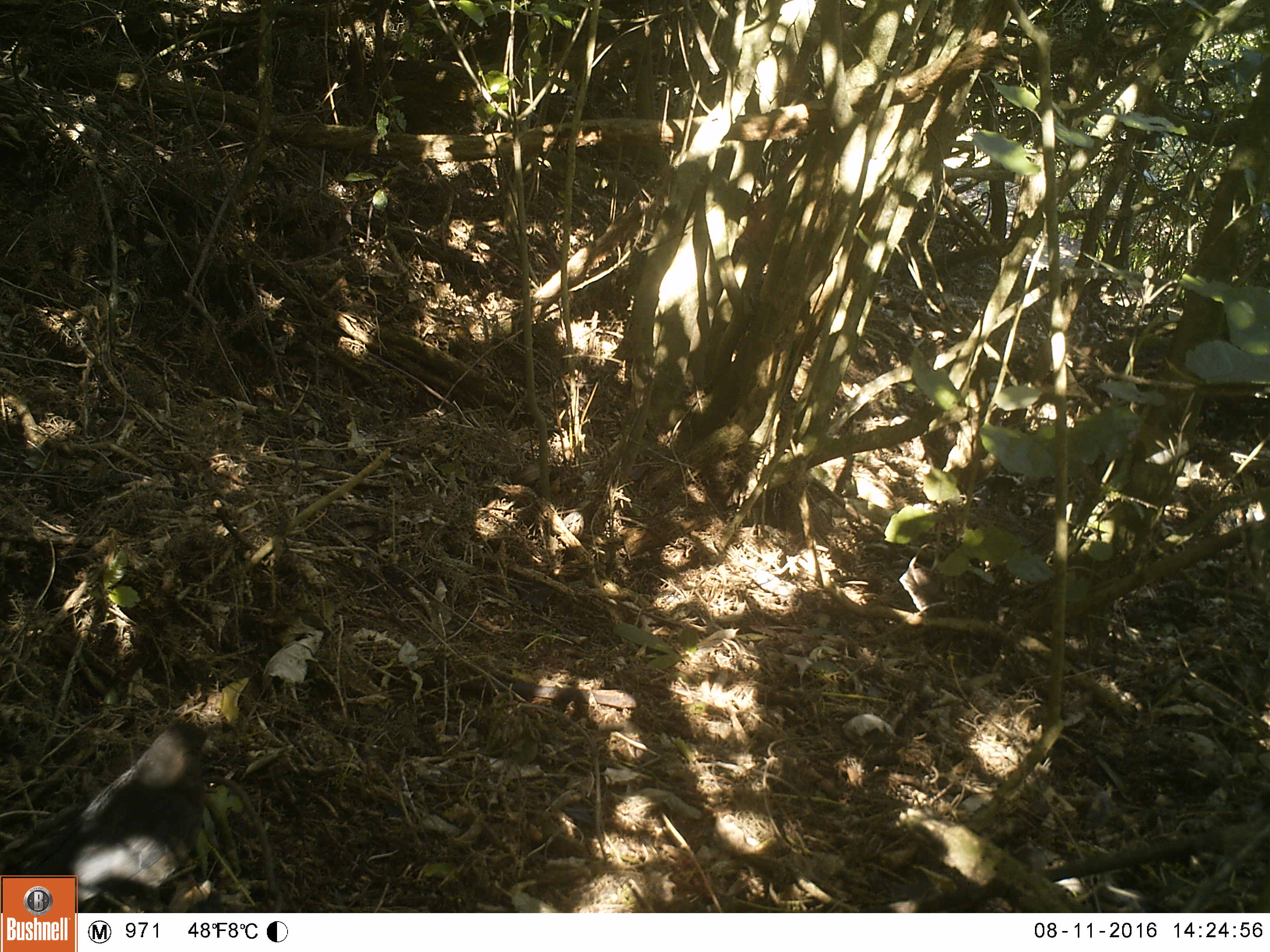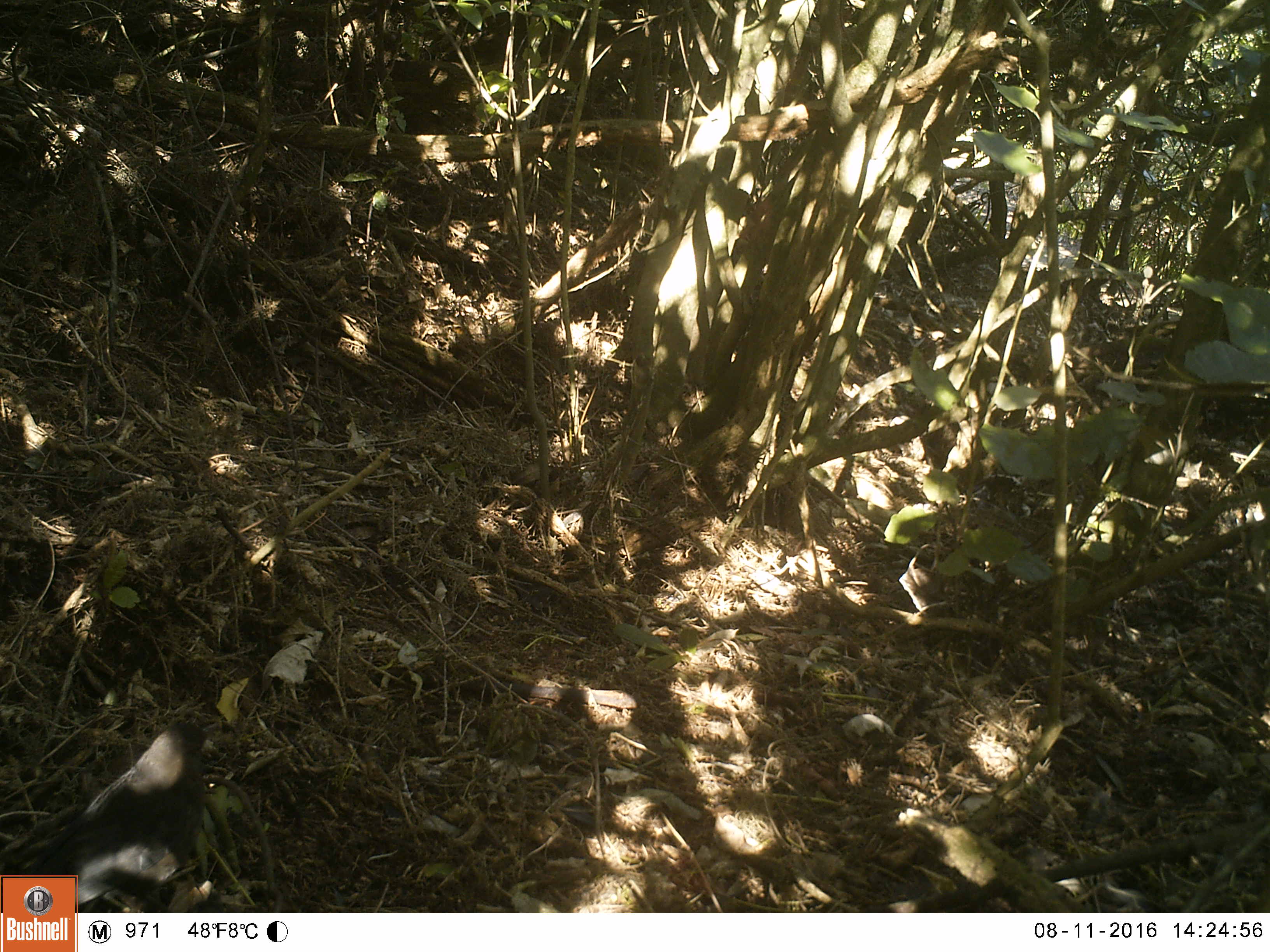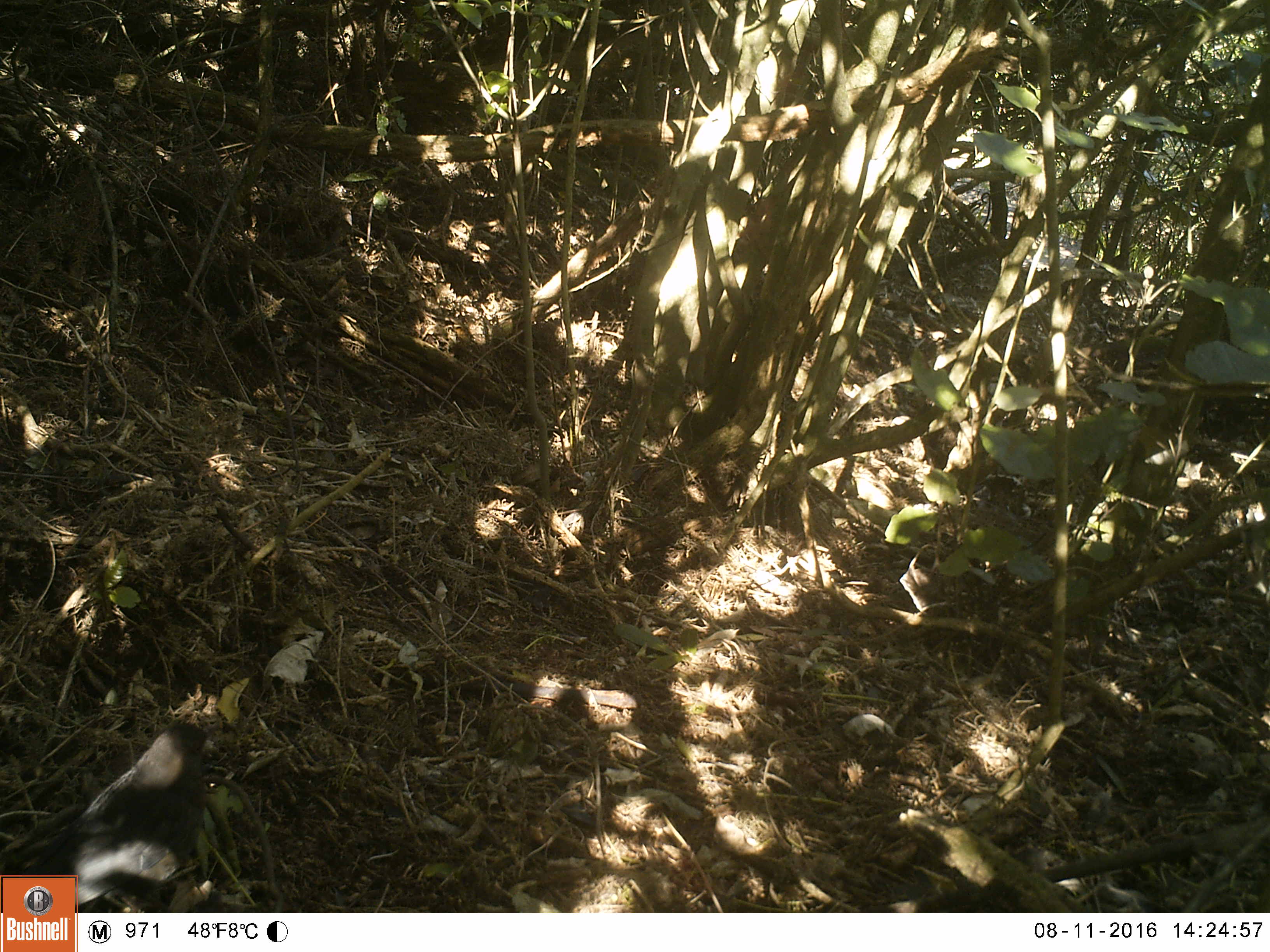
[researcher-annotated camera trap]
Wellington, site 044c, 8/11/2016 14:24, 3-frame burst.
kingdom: Animalia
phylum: Chordata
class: Aves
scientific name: Aves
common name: bird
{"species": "bird (Aves)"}